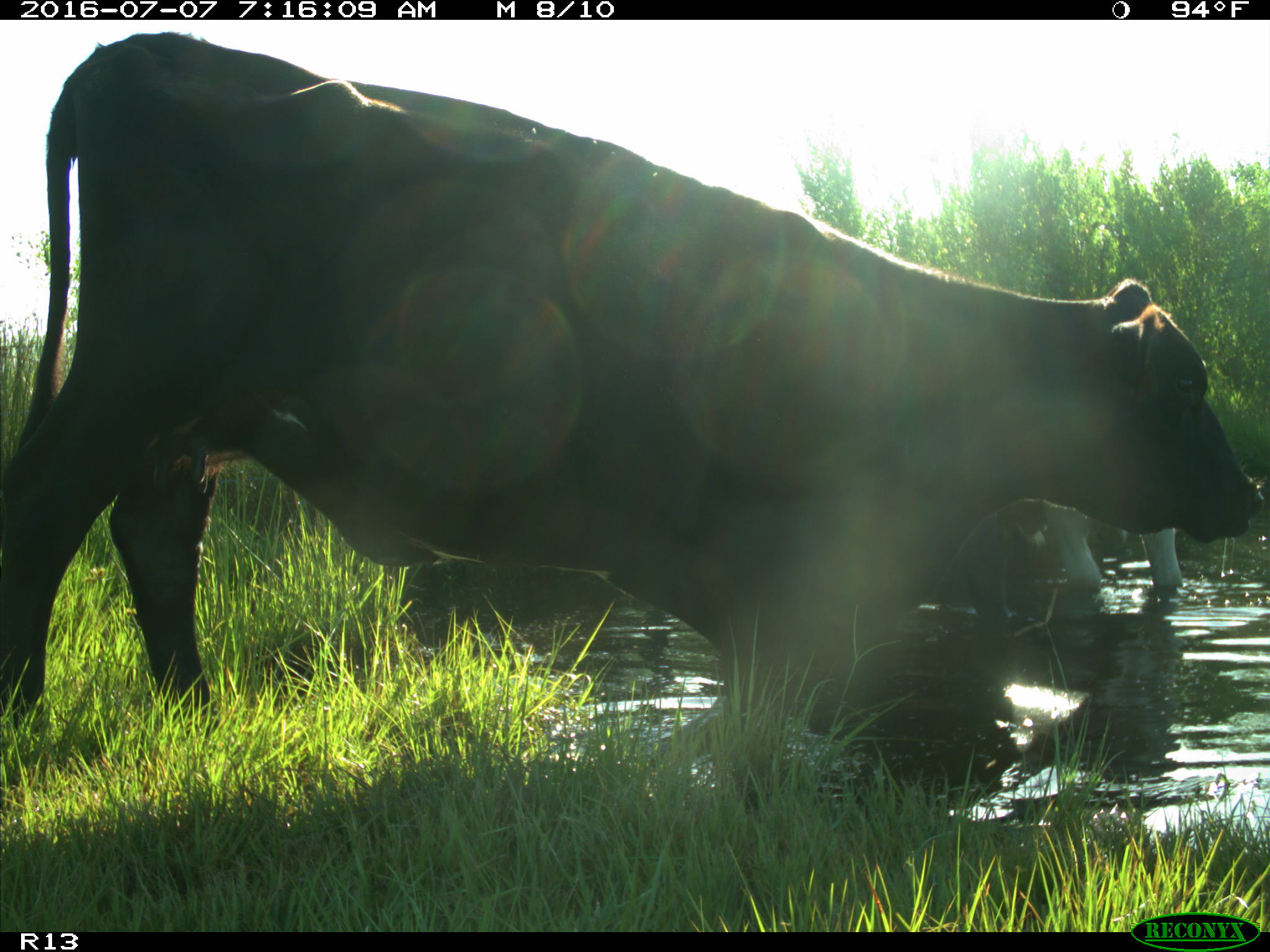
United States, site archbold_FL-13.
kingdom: Animalia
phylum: Chordata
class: Mammalia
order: Artiodactyla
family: Bovidae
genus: Bos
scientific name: Bos taurus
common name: domestic cow